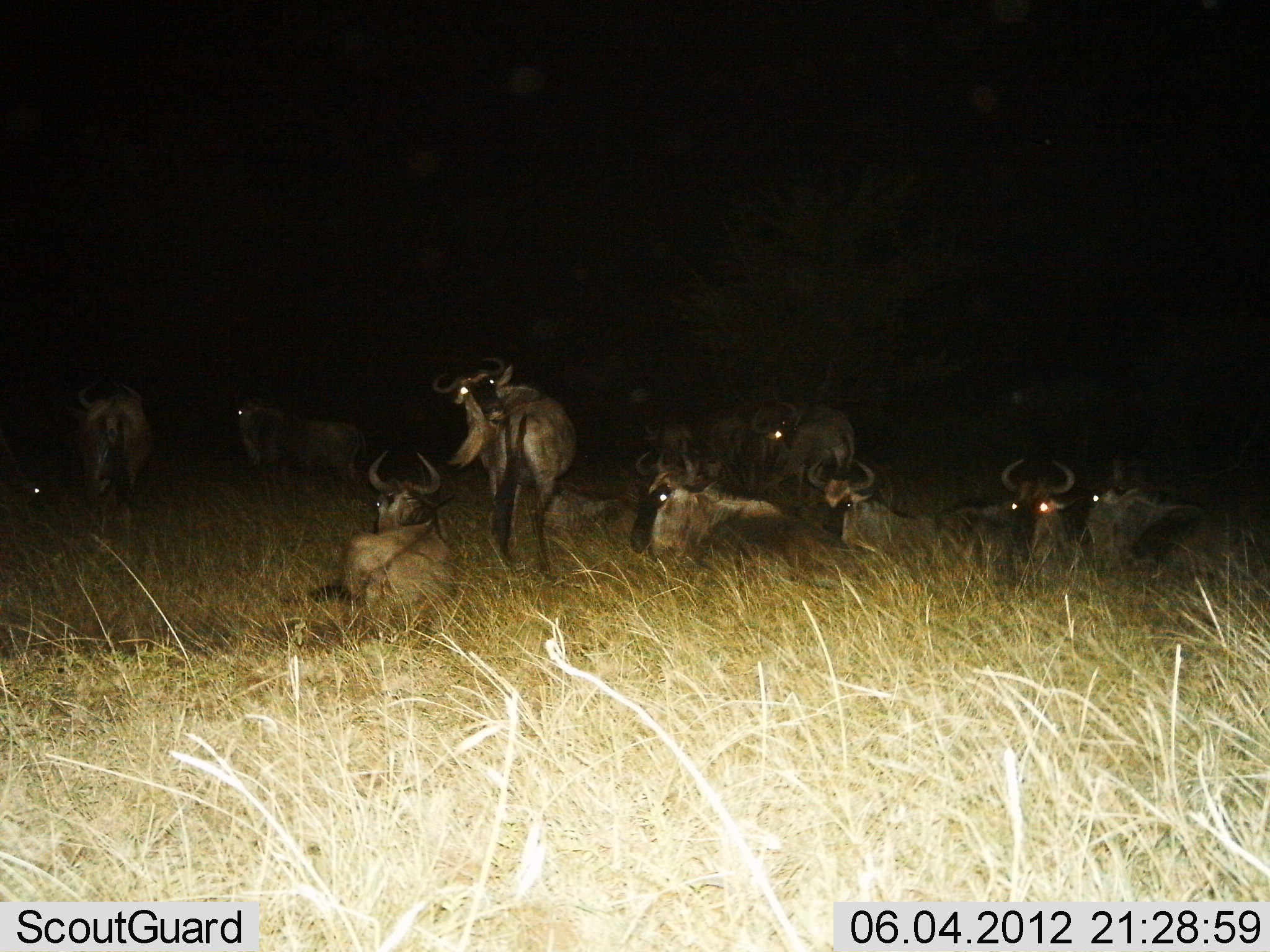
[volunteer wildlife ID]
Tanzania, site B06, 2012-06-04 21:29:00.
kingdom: Animalia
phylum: Chordata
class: Mammalia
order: Artiodactyla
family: Bovidae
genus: Connochaetes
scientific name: Connochaetes taurinus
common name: blue wildebeest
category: wildebeest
Wildebeest (blue wildebeest) (Connochaetes taurinus), count 11-50. Behavior (volunteer vote fractions): standing 80%, resting 100%, moving 10%, interacting 0%. Young present (vote fraction): 0%. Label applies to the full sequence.